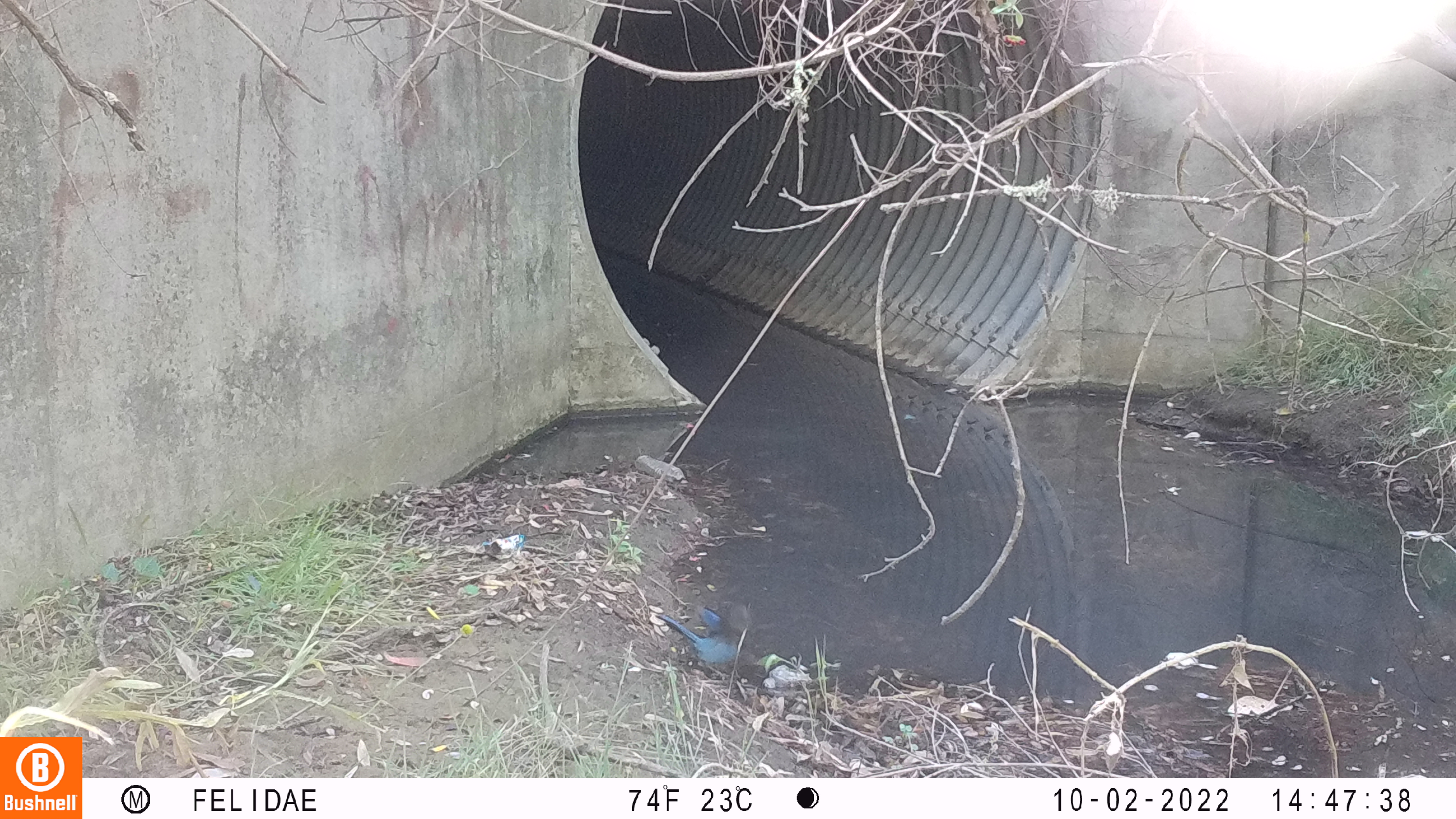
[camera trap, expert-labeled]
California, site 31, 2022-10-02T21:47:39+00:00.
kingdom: Animalia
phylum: Chordata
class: Aves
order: Passeriformes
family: Corvidae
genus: Cyanocitta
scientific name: Cyanocitta stelleri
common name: steller's jay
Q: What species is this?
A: Steller's jay (Cyanocitta stelleri).